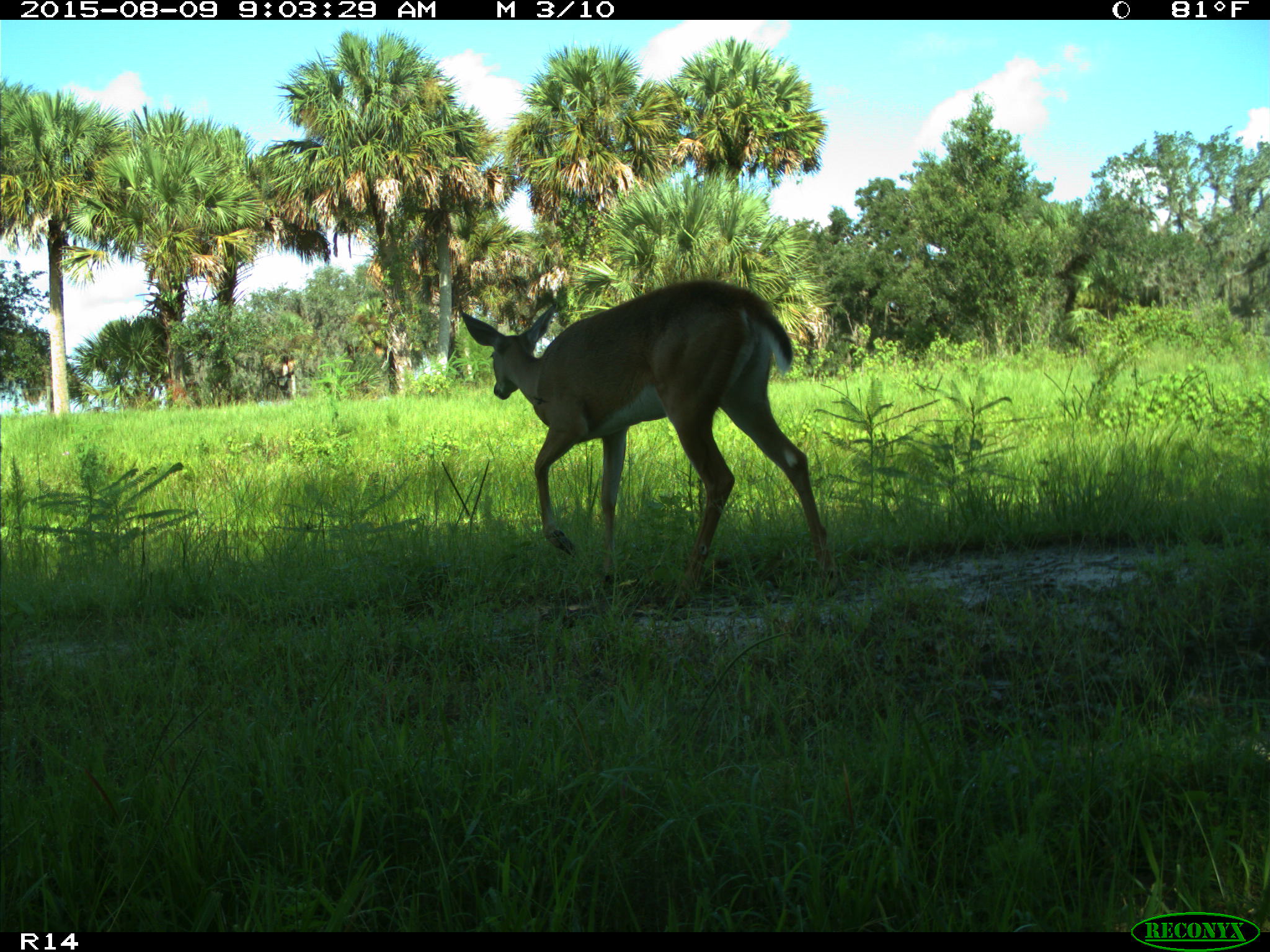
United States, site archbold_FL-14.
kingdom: Animalia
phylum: Chordata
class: Mammalia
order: Artiodactyla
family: Cervidae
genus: Odocoileus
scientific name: Odocoileus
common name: deer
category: unidentified deer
Unidentified deer (deer) (Odocoileus).